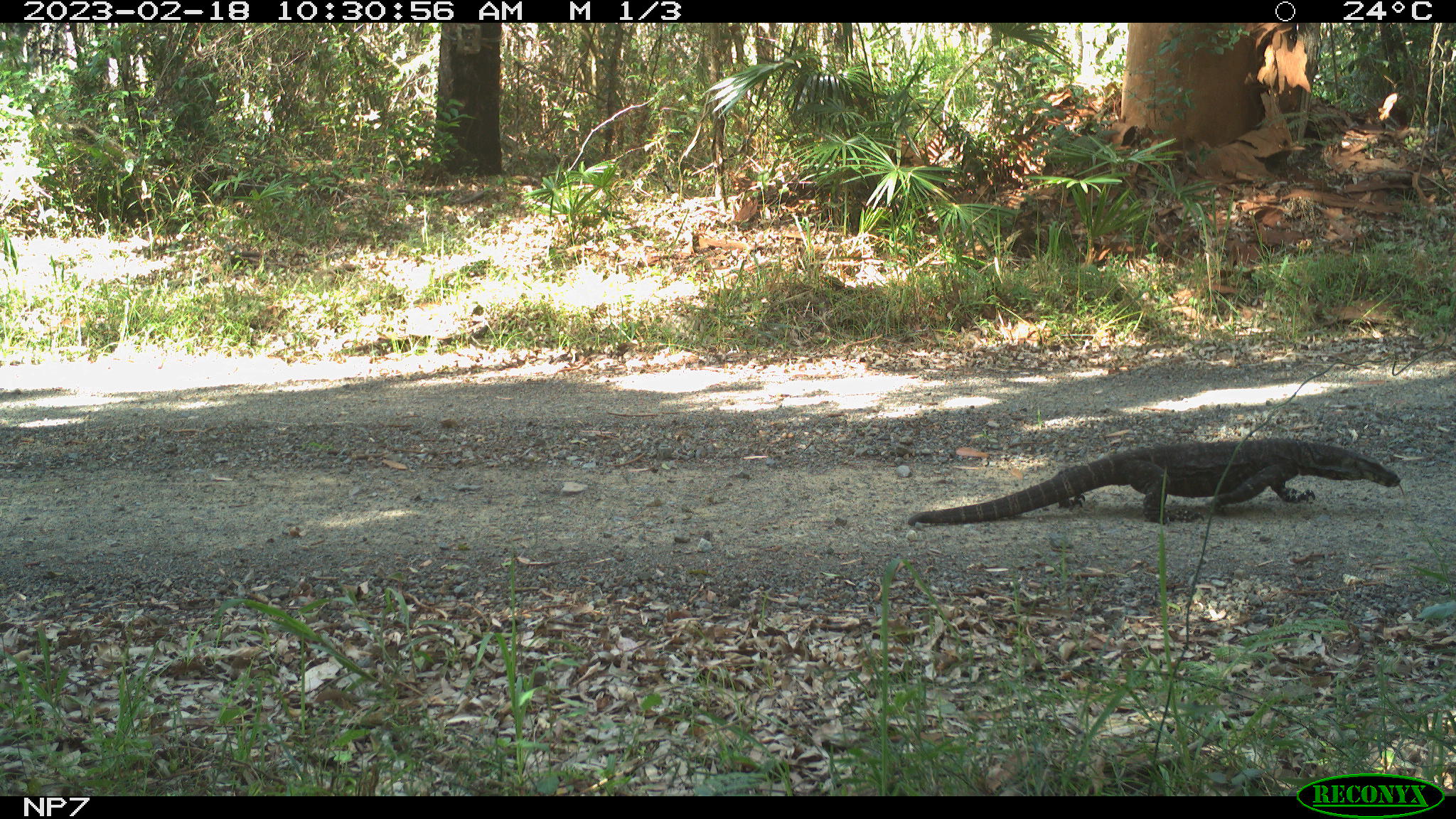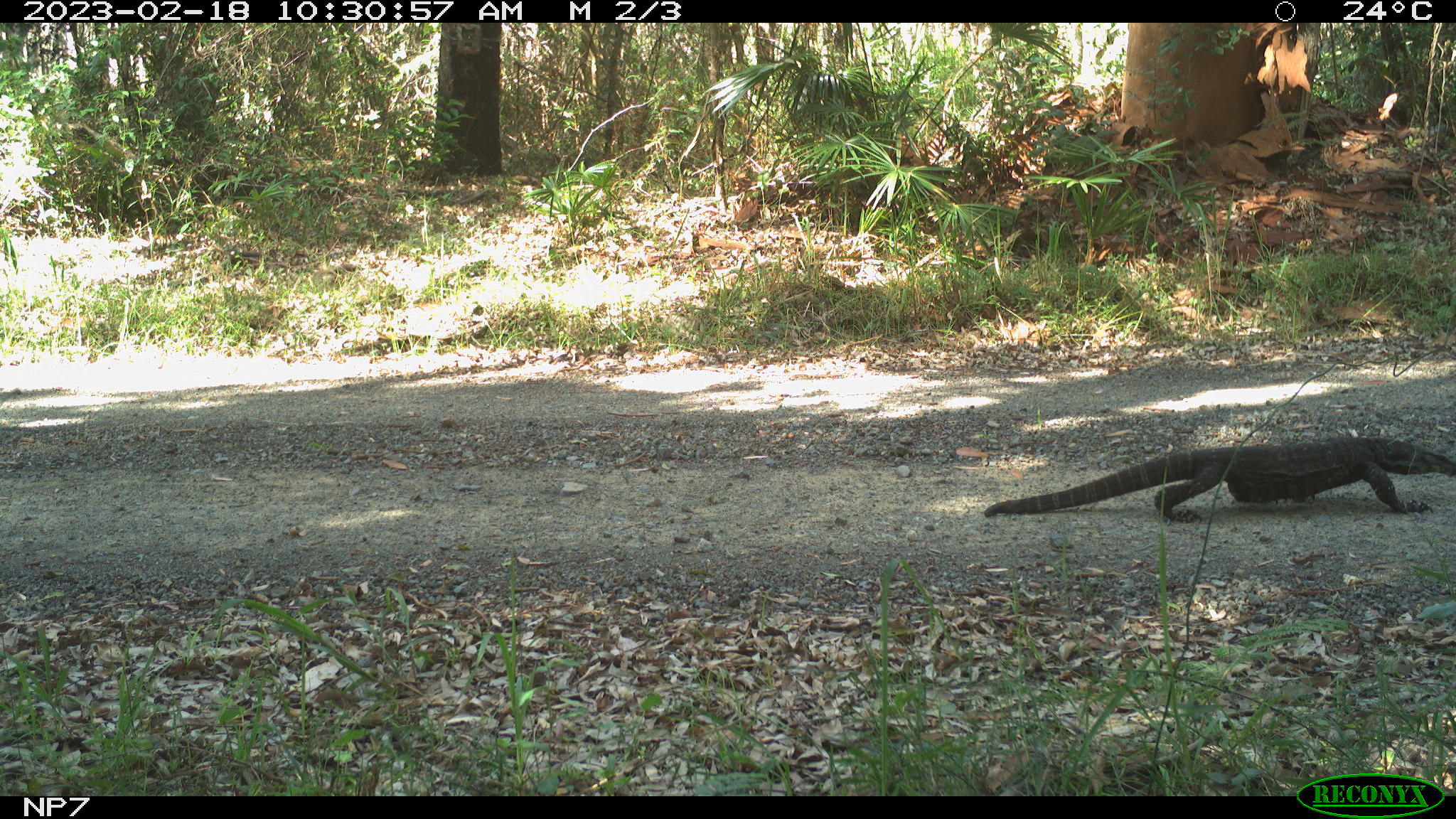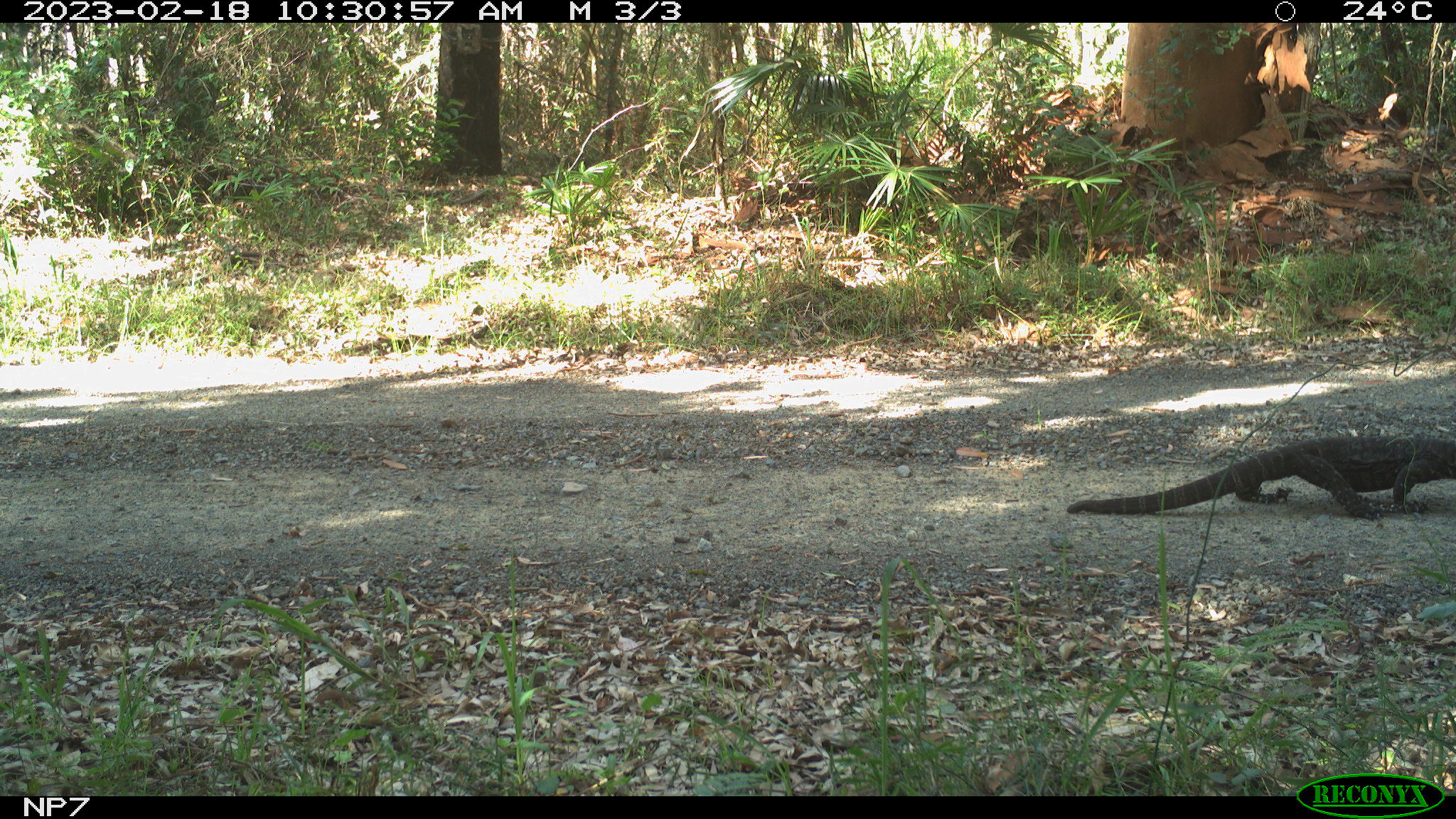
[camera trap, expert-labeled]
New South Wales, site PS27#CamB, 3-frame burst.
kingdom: Animalia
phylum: Chordata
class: Reptilia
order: Squamata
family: Varanidae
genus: Varanus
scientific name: Varanus varius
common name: lace monitor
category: goanna